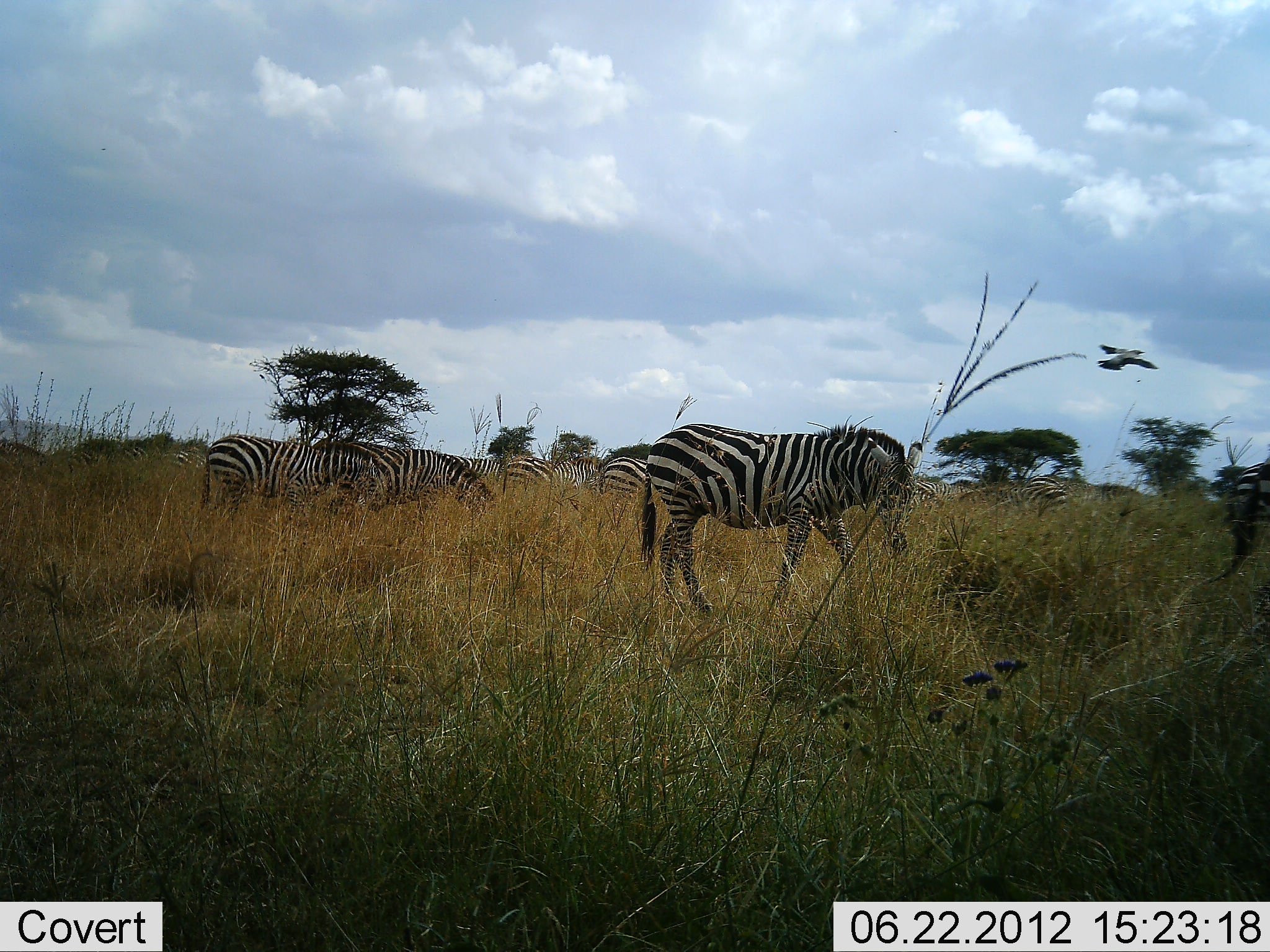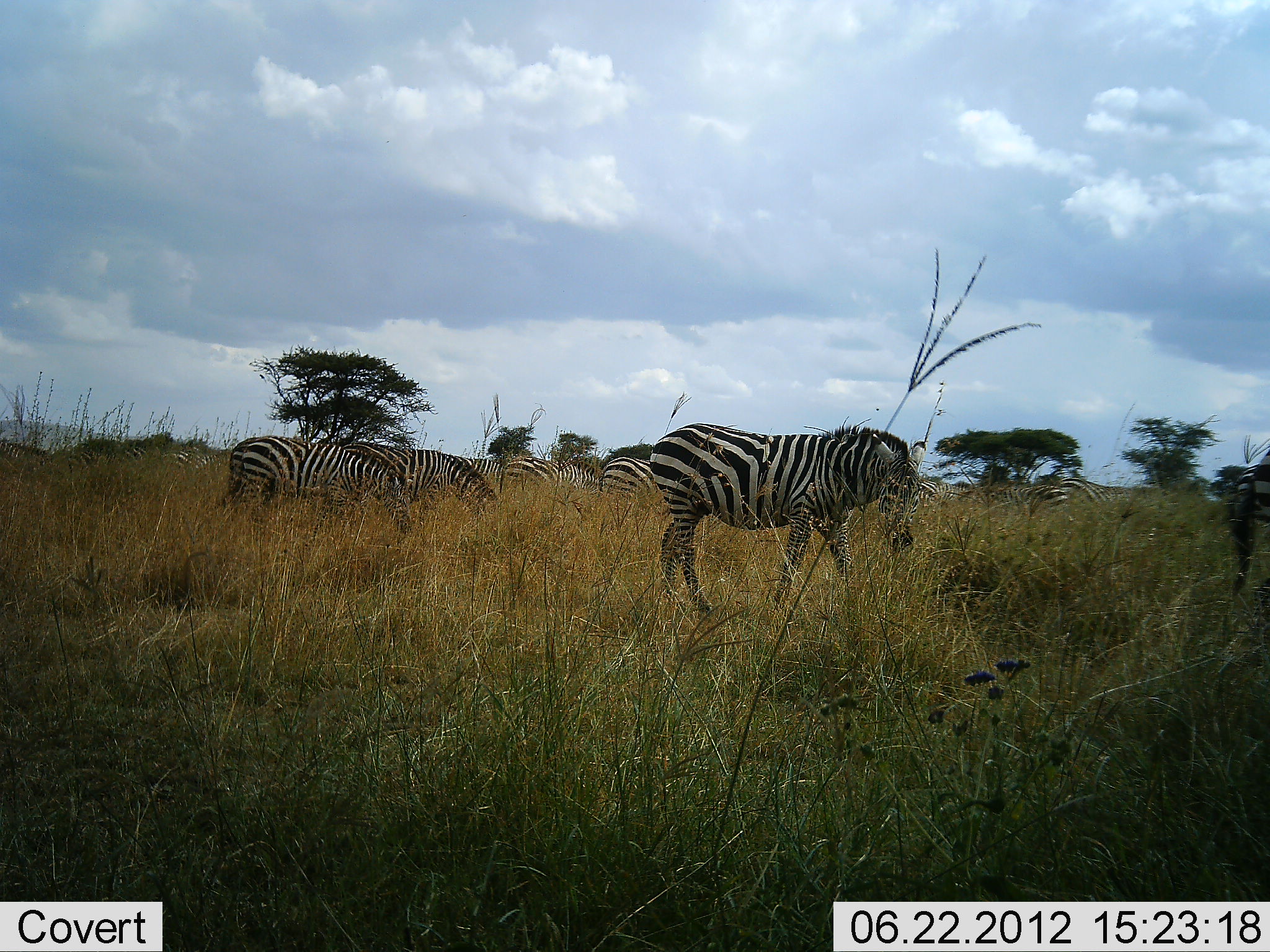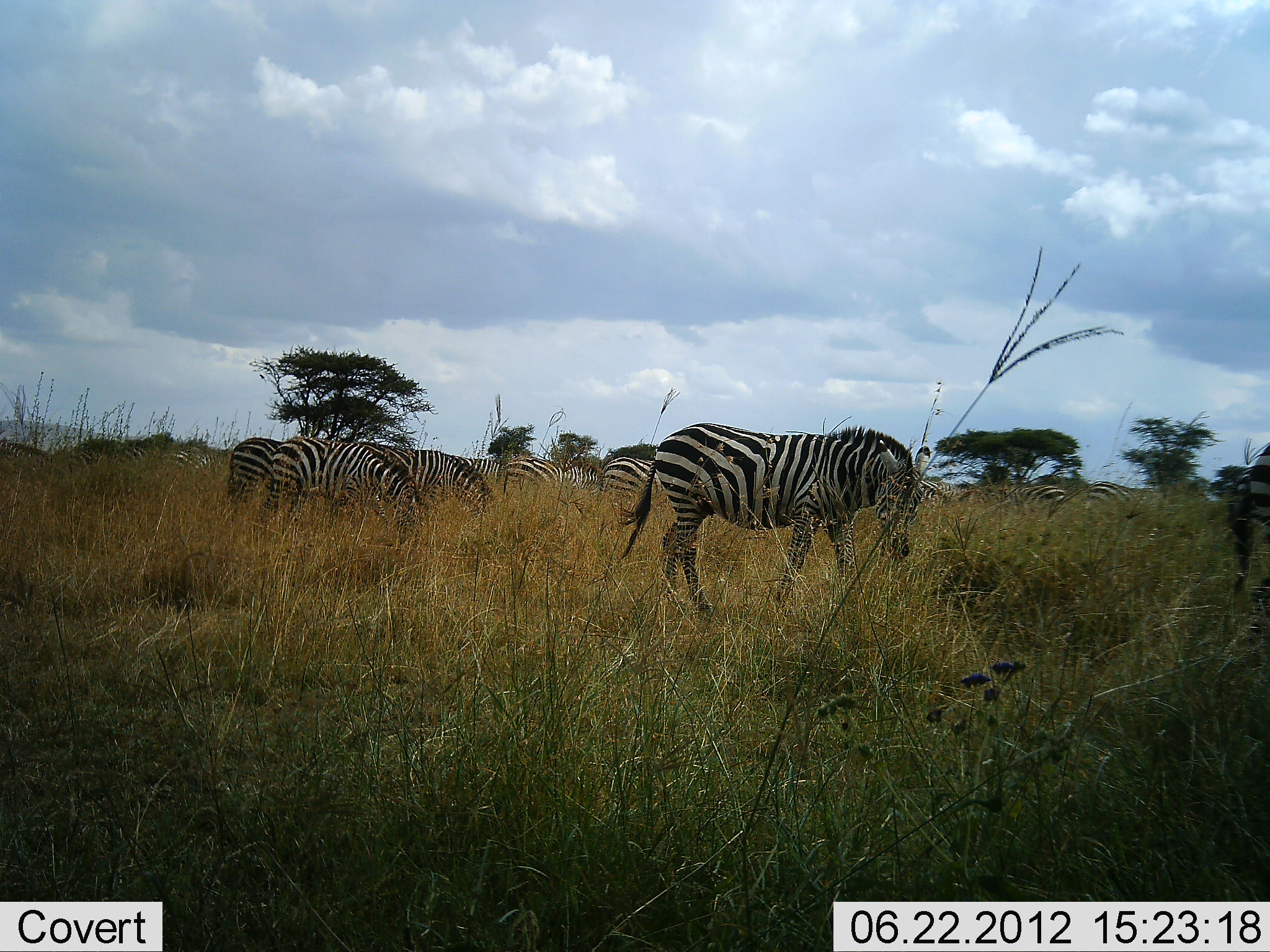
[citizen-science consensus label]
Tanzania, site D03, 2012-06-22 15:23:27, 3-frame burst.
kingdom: Animalia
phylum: Chordata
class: Mammalia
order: Perissodactyla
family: Equidae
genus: Equus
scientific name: Equus quagga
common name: plains zebra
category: zebra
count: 7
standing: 55%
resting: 0%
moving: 27%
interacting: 0%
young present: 0%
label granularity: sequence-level